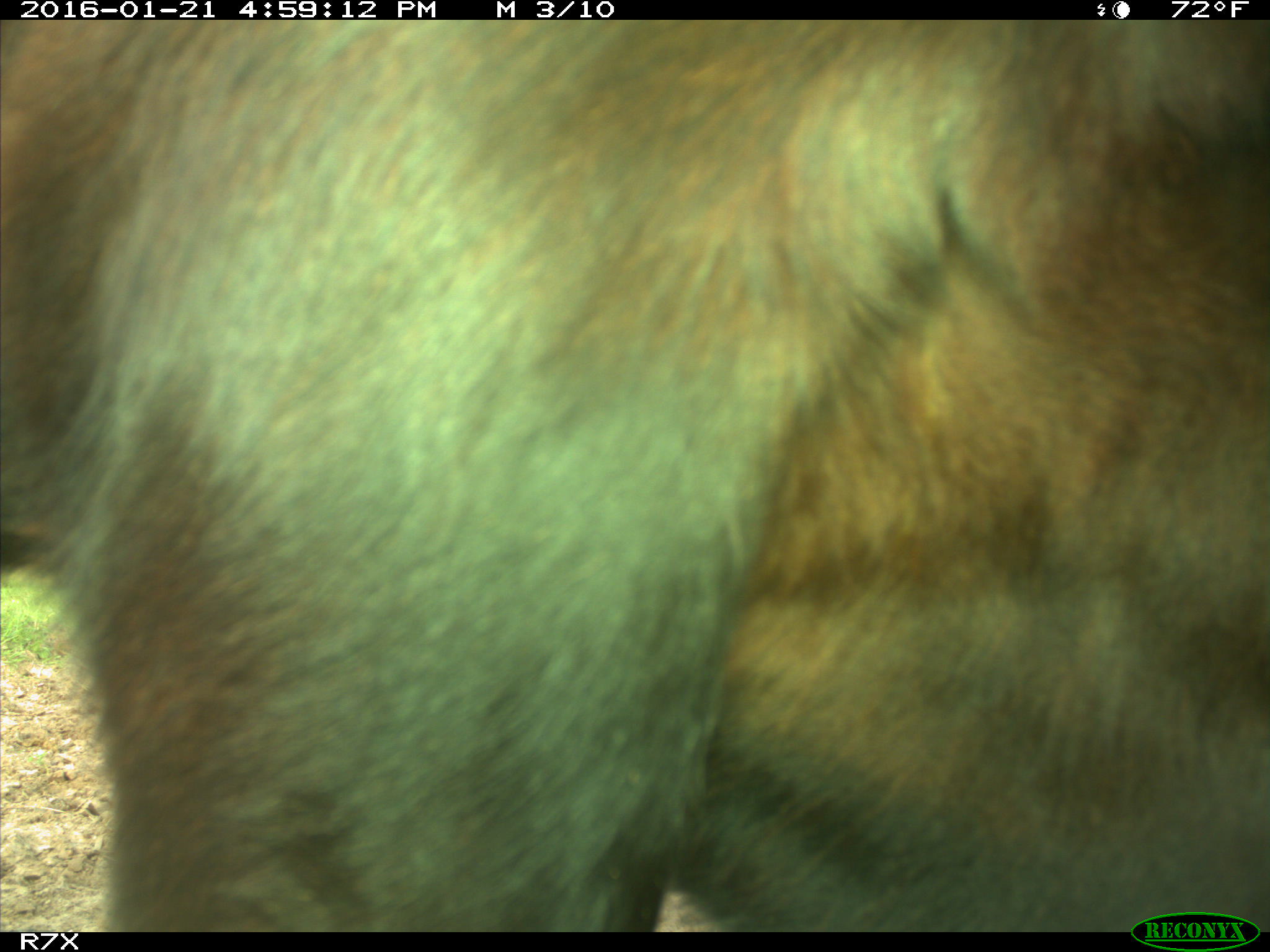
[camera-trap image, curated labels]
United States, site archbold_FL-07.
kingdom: Animalia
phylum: Chordata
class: Mammalia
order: Artiodactyla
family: Bovidae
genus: Bos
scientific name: Bos taurus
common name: domestic cow